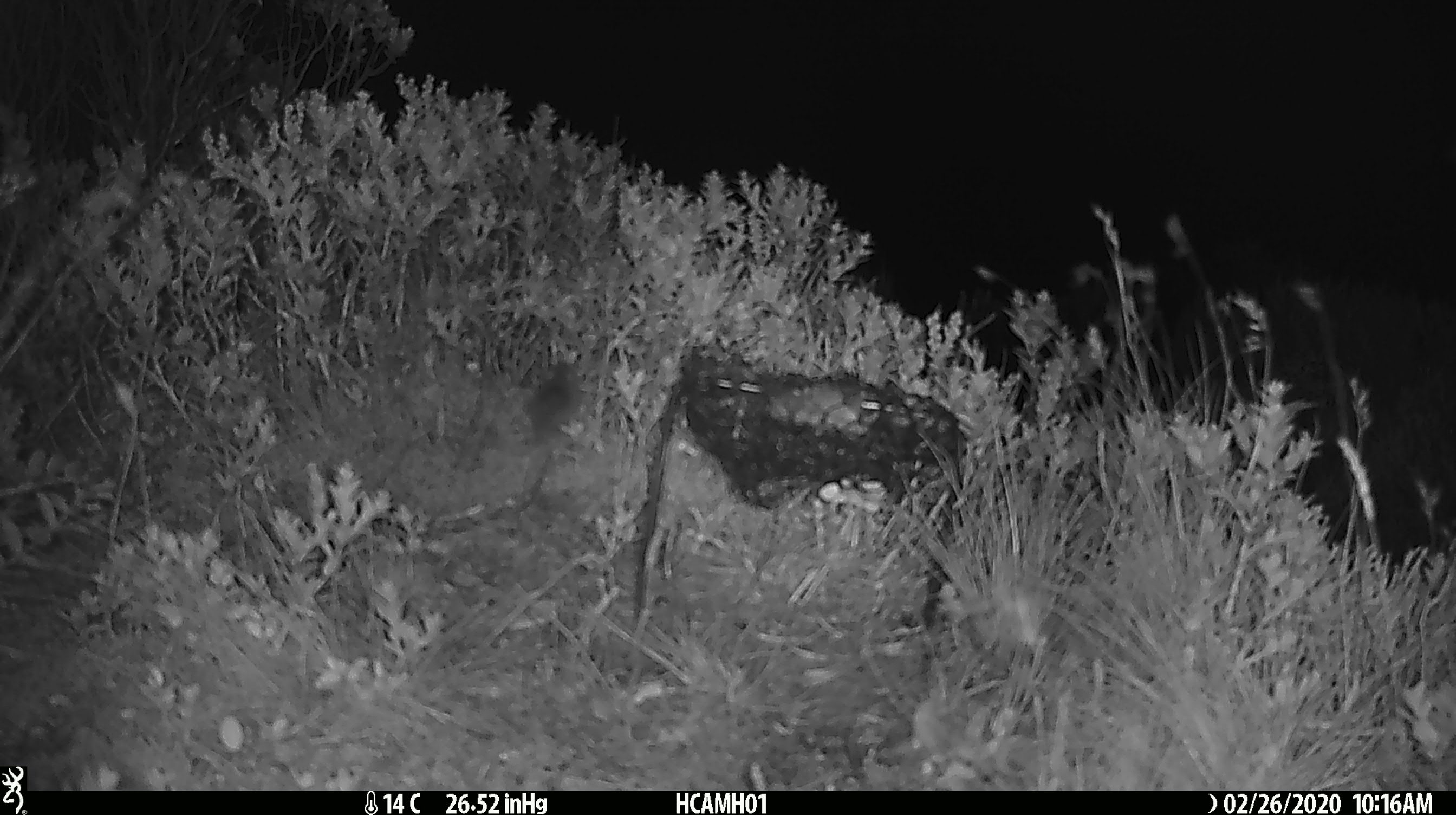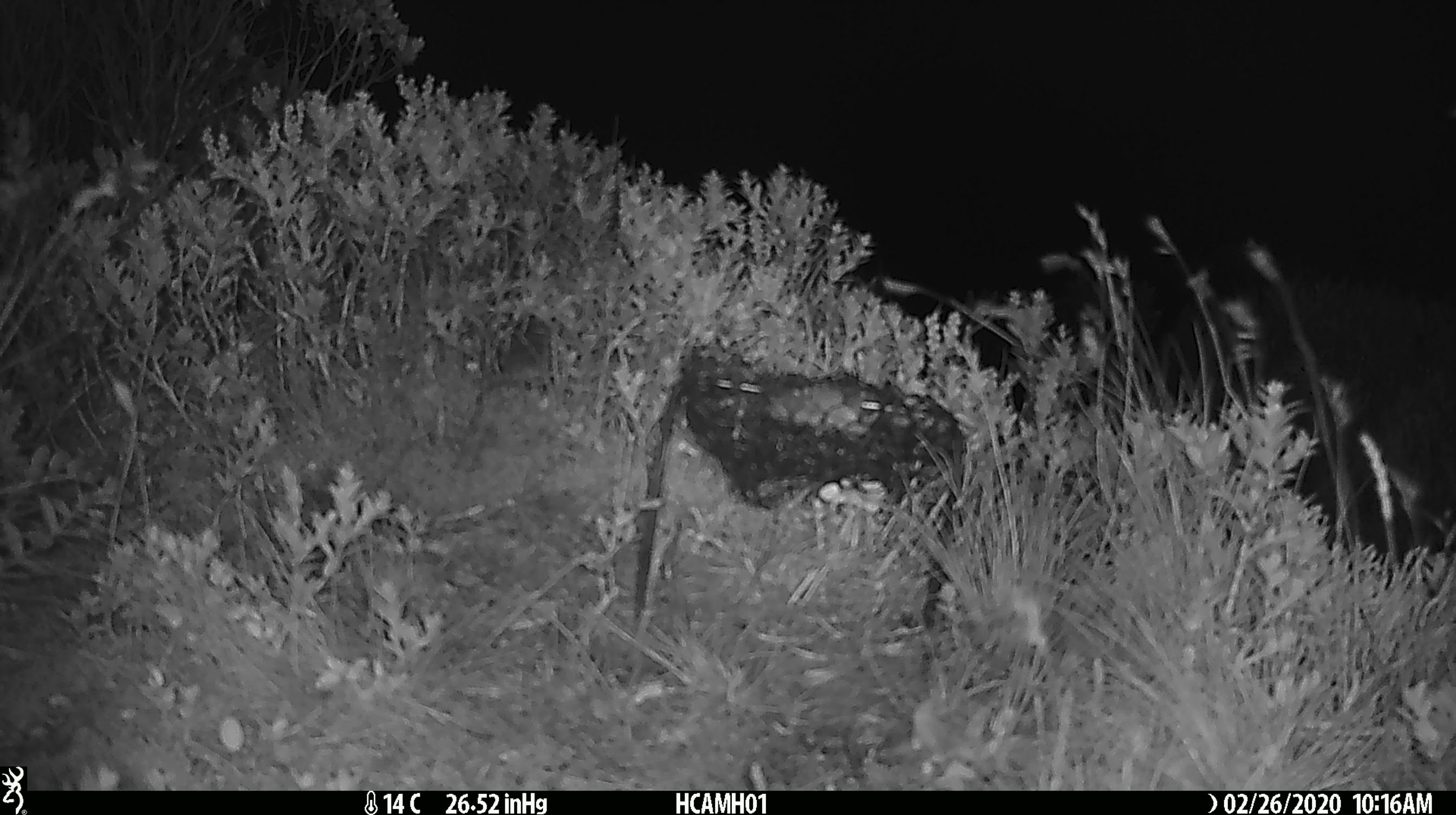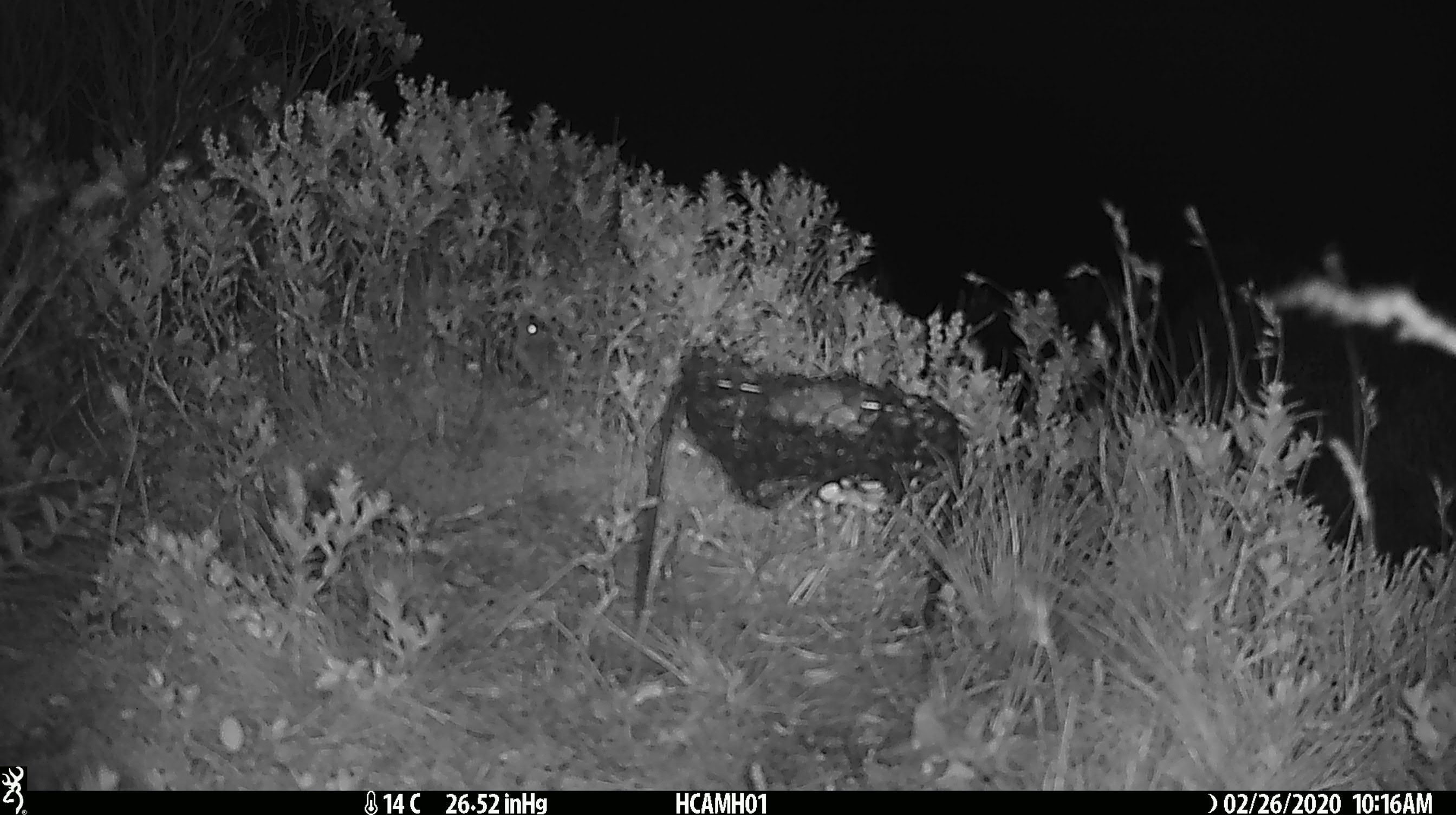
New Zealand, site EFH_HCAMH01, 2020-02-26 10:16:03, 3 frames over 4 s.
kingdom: Animalia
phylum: Chordata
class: Mammalia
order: Rodentia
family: Muridae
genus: Mus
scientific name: Mus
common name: mouse